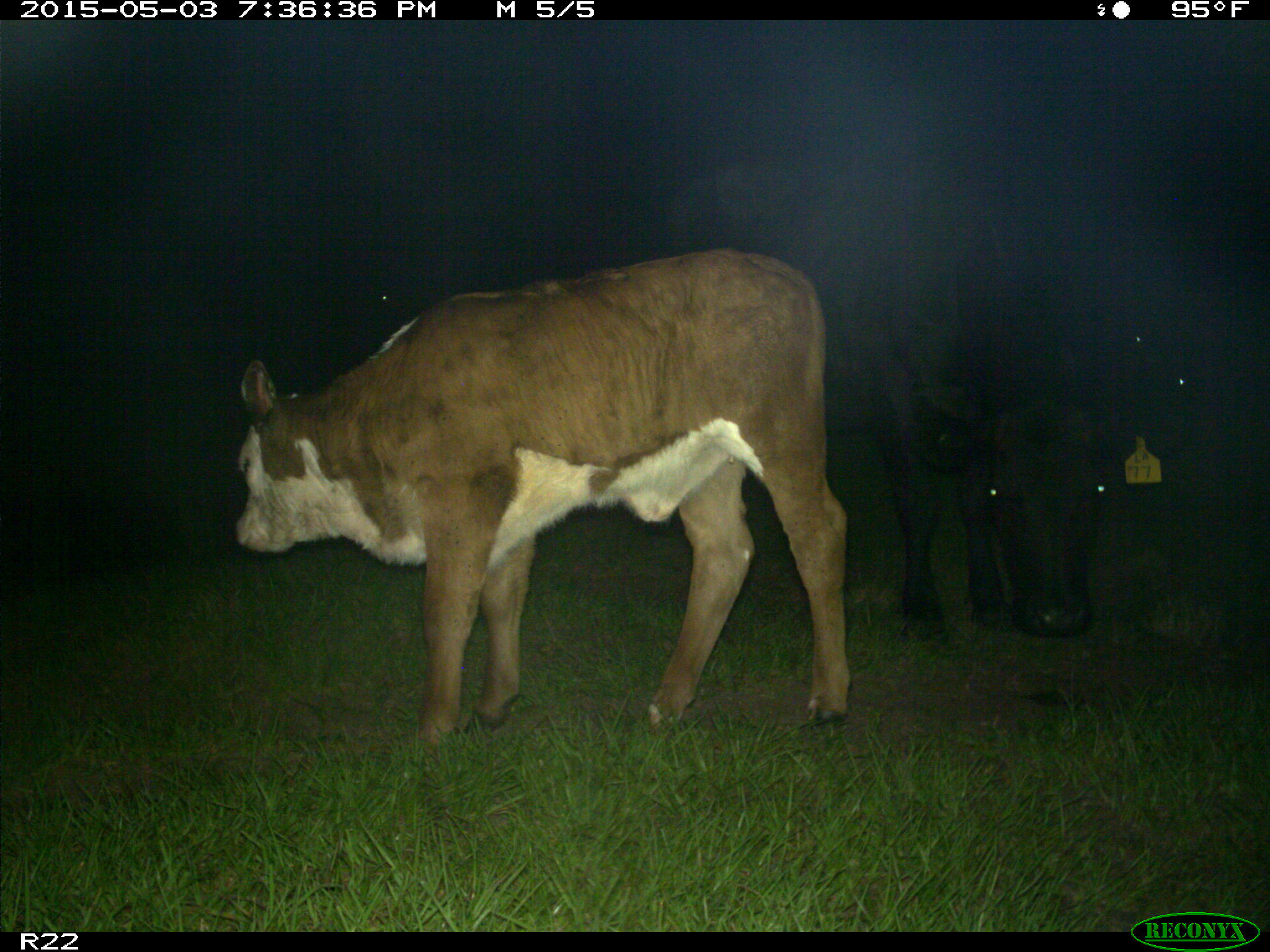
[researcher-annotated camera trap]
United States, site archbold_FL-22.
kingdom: Animalia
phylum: Chordata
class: Mammalia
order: Artiodactyla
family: Bovidae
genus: Bos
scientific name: Bos taurus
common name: domestic cow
Bos taurus (domestic cow).